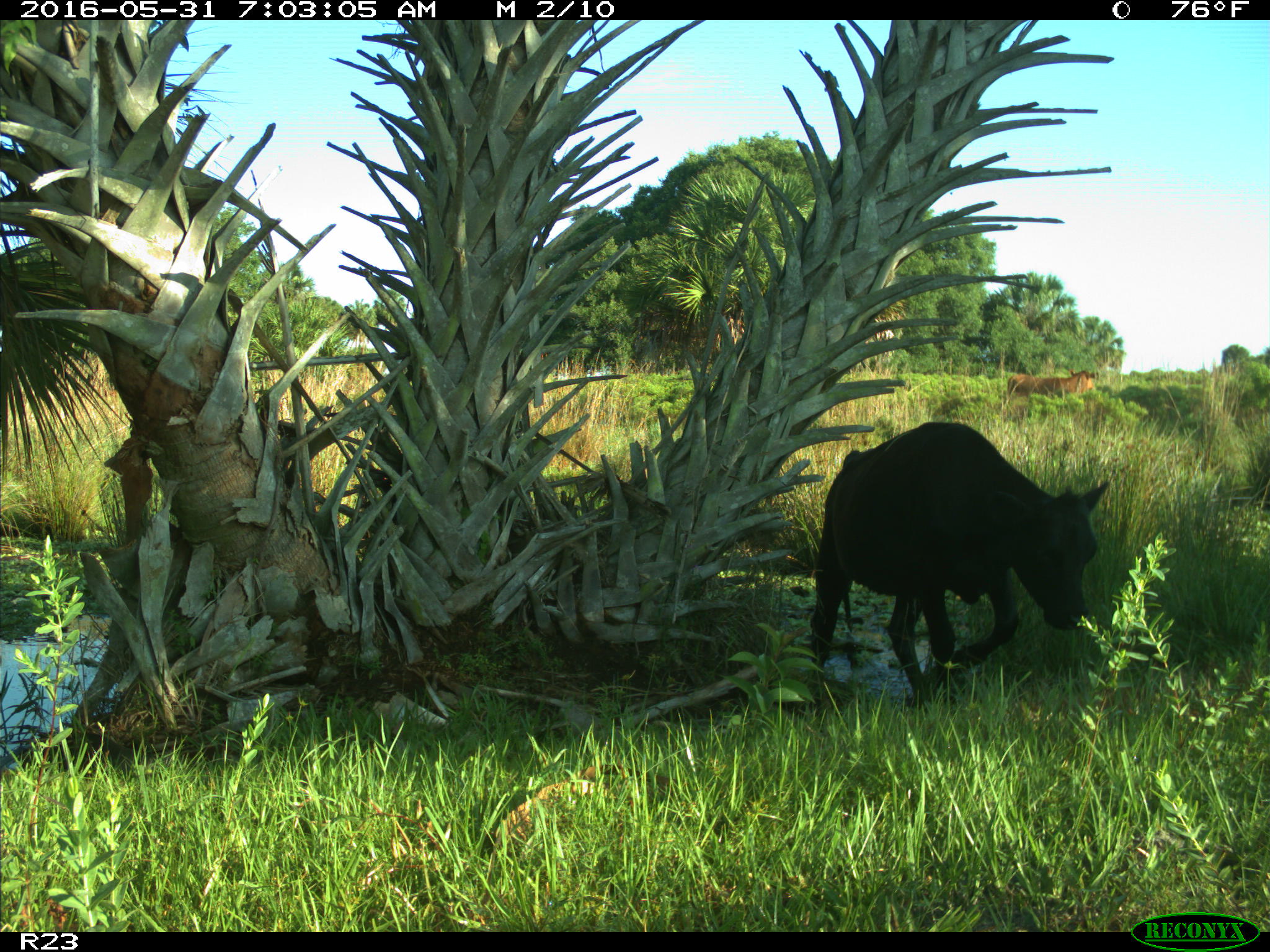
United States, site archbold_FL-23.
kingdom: Animalia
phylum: Chordata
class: Mammalia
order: Artiodactyla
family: Bovidae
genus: Bos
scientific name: Bos taurus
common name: domestic cow